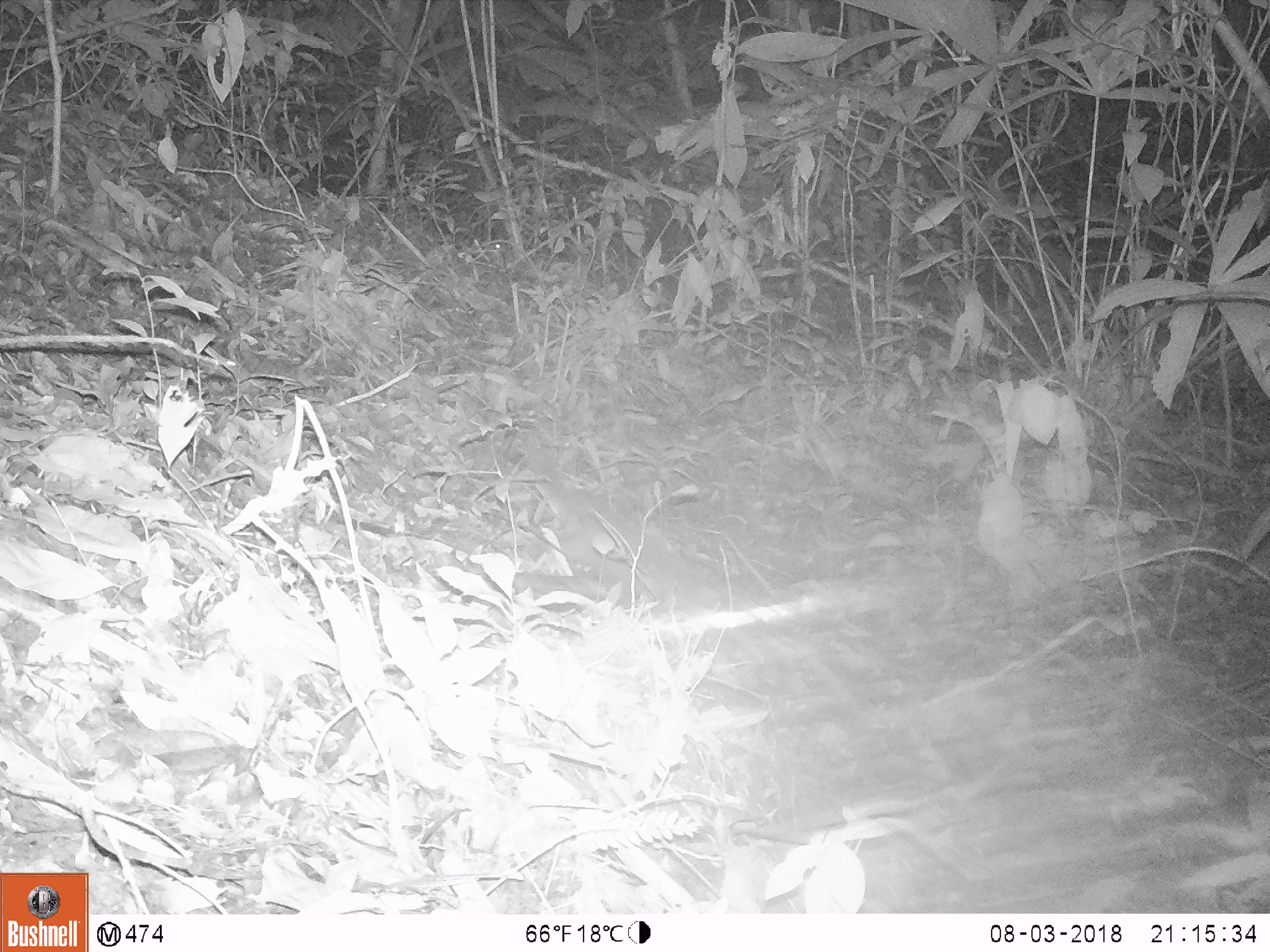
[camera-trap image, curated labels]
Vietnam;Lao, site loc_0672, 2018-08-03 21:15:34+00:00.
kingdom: Animalia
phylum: Chordata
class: Mammalia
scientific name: Mammalia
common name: mammal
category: unidentified small mammal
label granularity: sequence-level